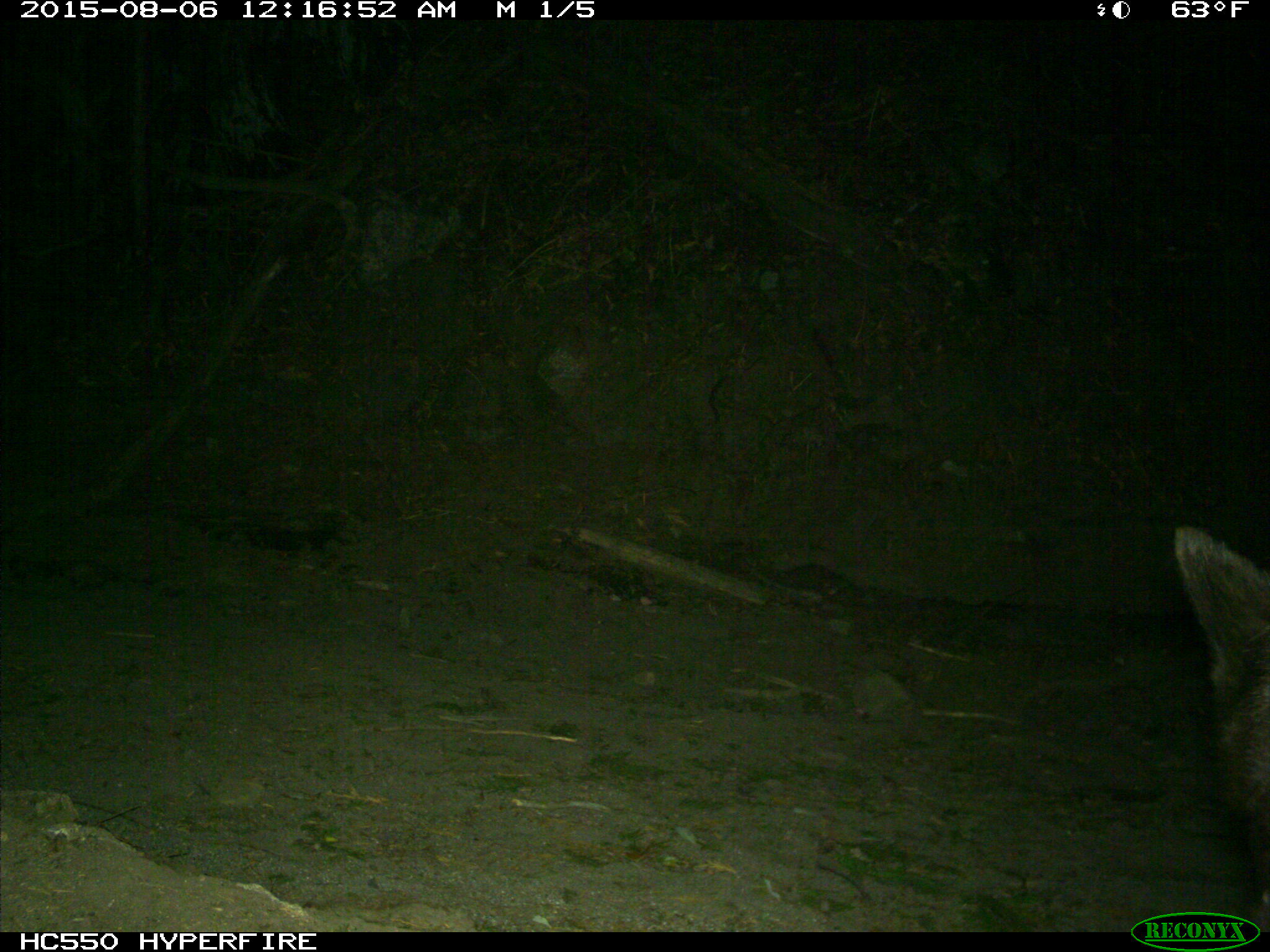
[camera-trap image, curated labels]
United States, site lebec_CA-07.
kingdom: Animalia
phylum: Chordata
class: Mammalia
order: Carnivora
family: Ursidae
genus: Ursus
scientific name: Ursus americanus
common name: american black bear